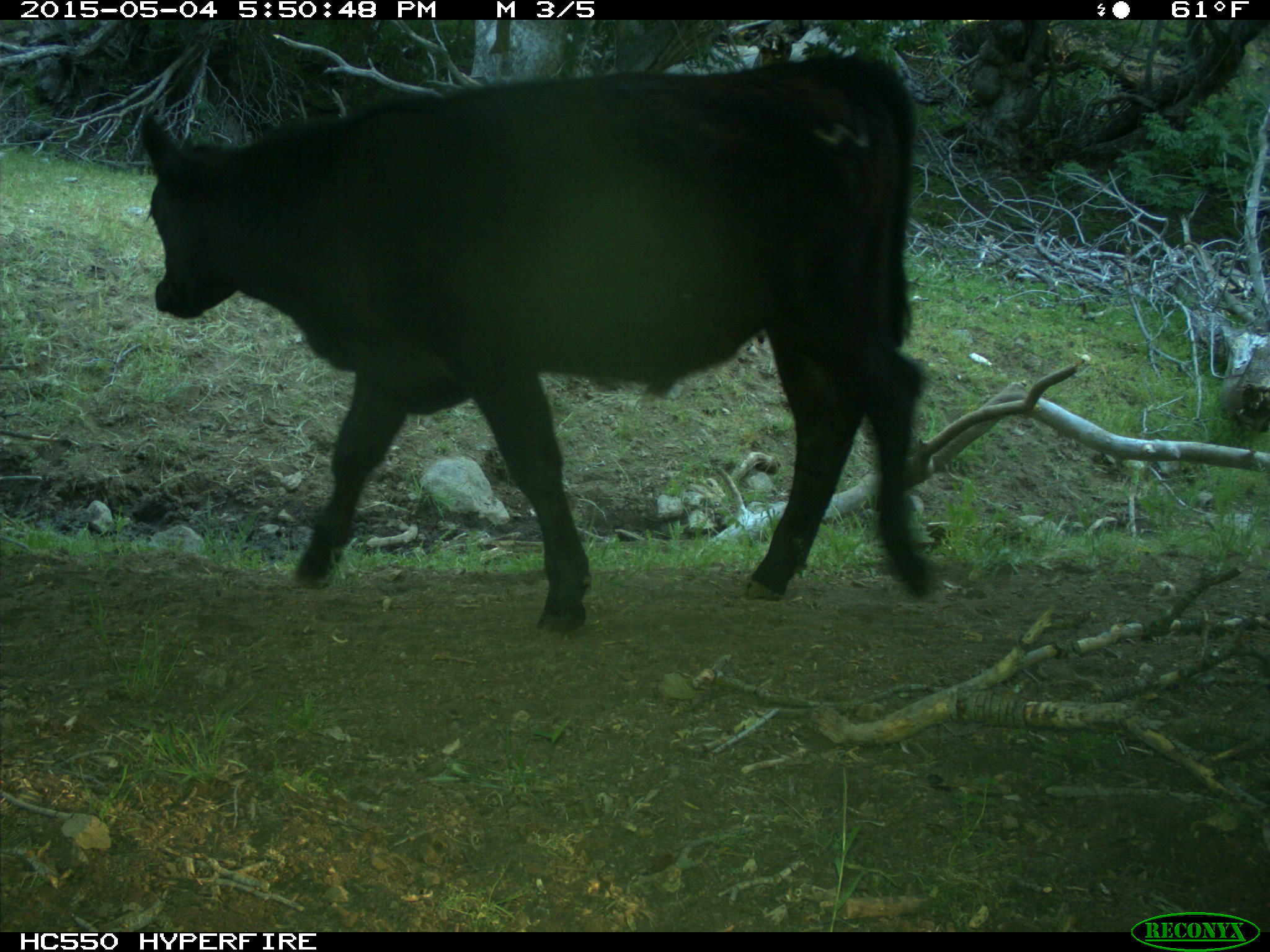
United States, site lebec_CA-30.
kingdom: Animalia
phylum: Chordata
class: Mammalia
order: Artiodactyla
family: Bovidae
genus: Bos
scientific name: Bos taurus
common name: domestic cow